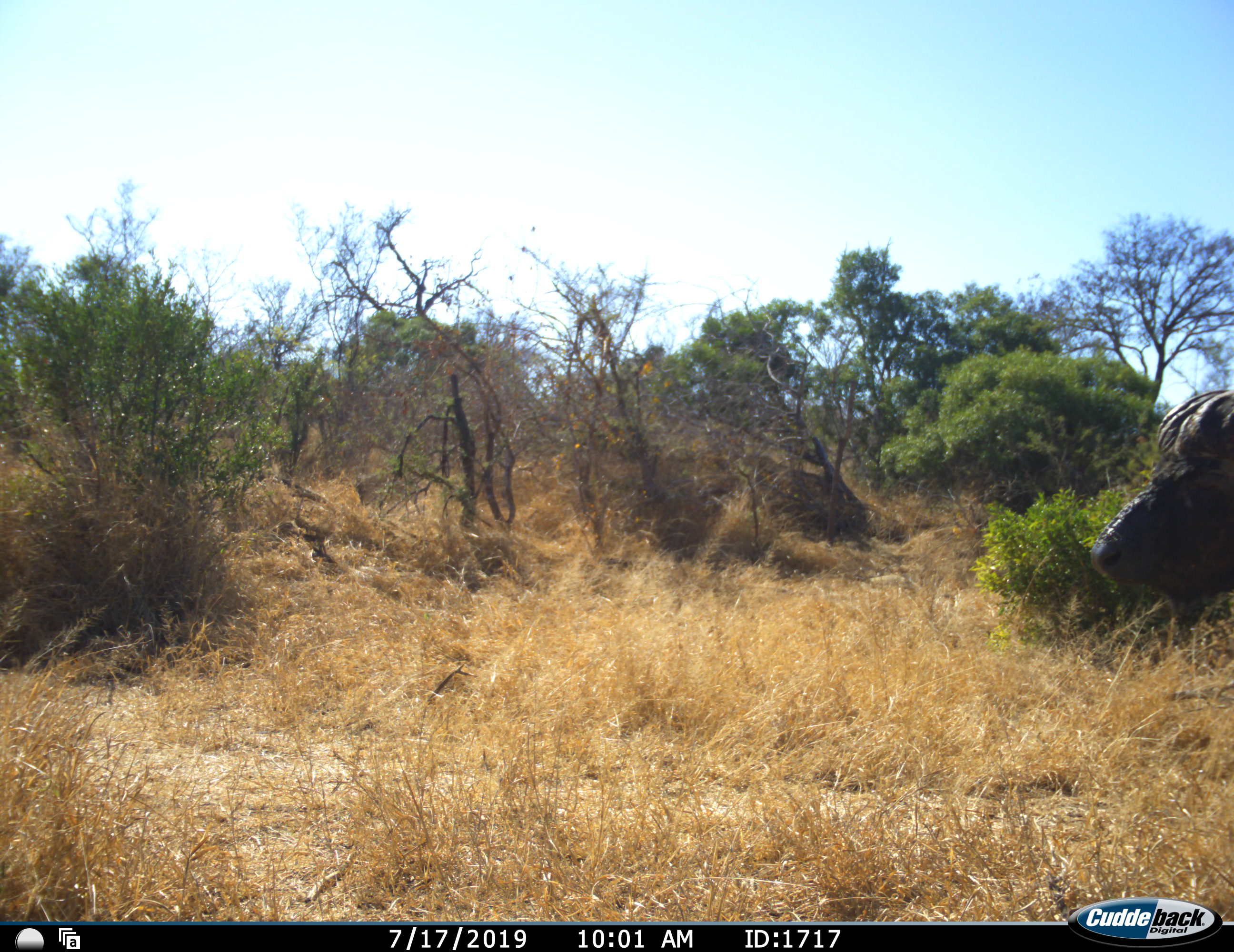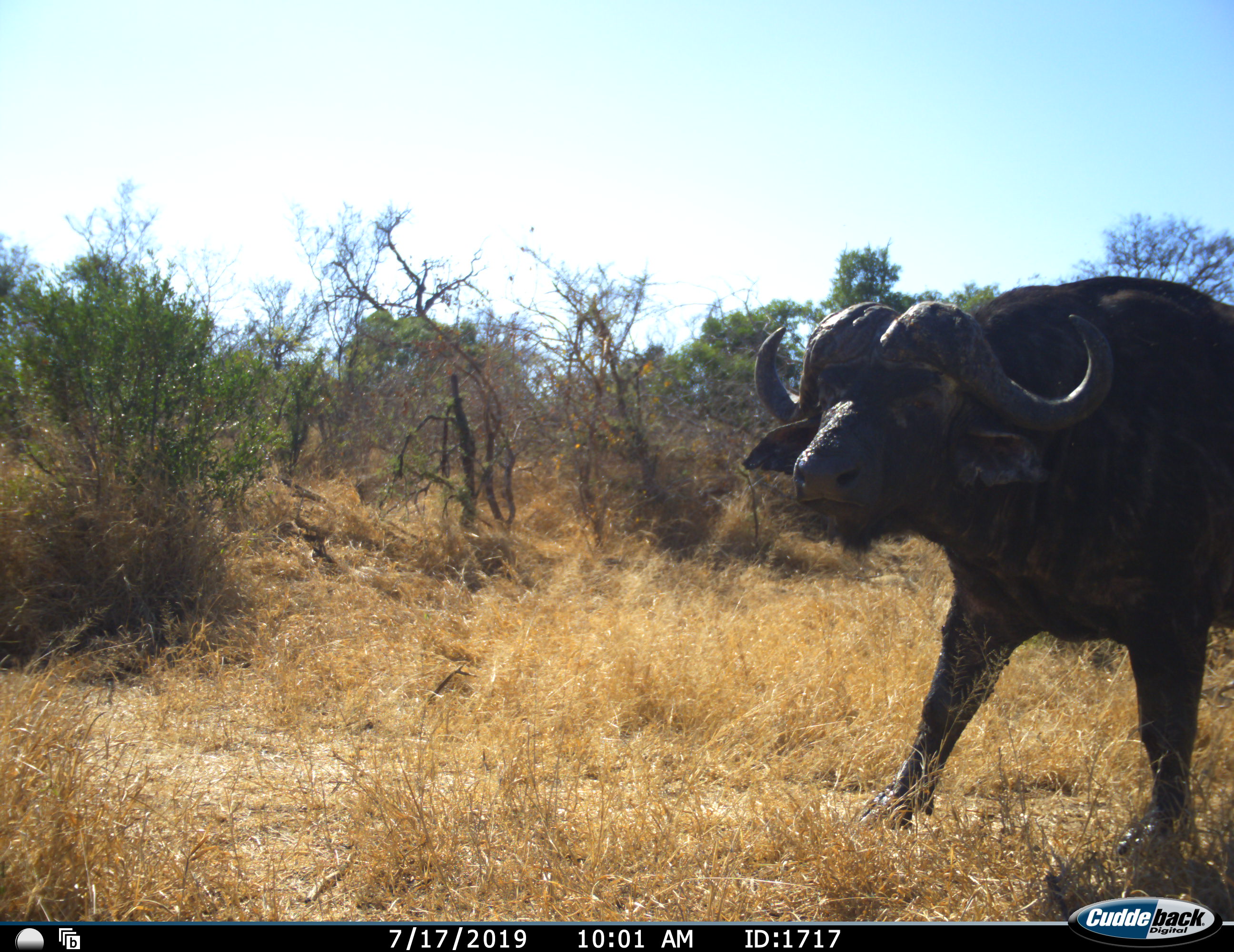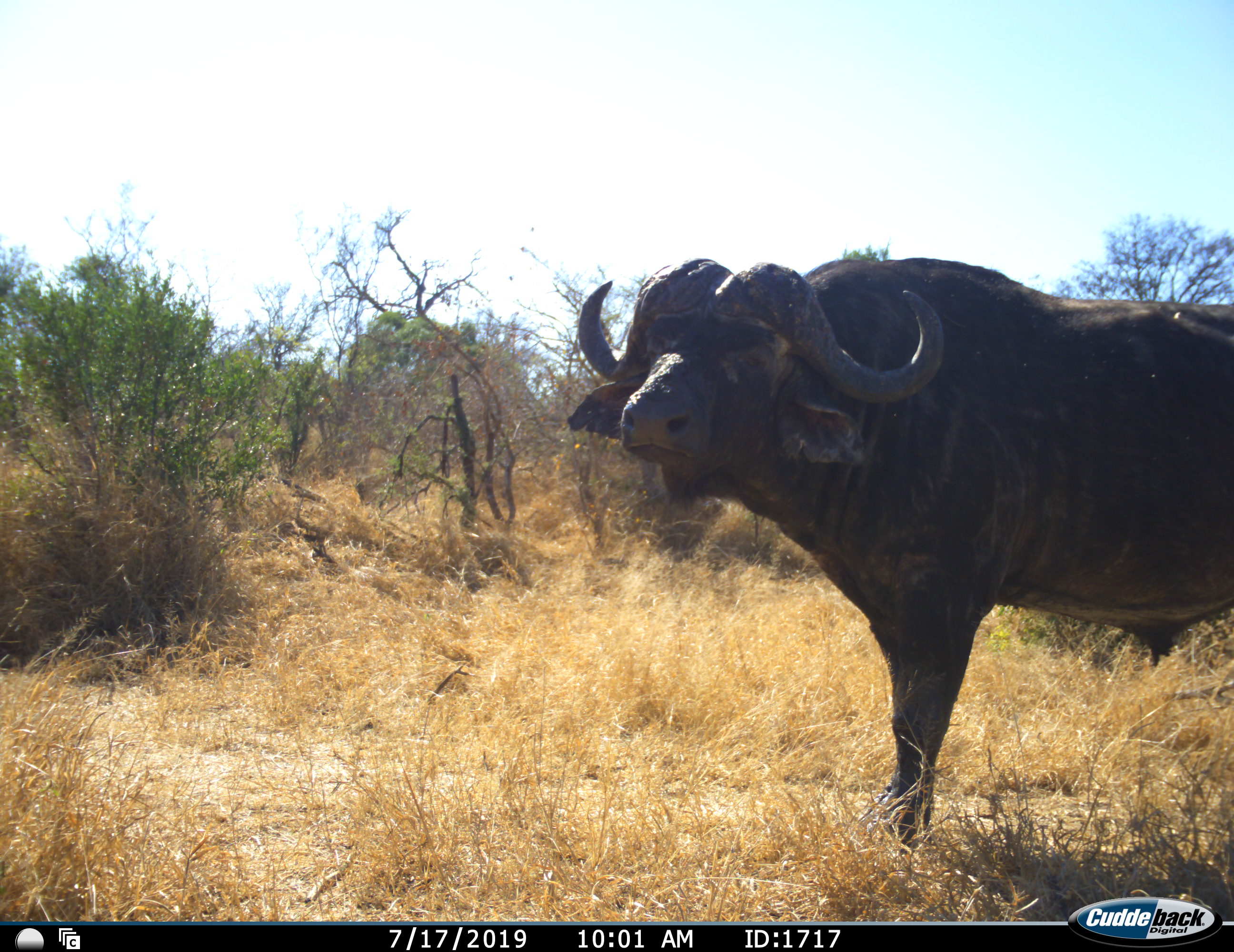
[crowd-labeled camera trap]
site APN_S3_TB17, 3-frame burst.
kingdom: Animalia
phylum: Chordata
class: Mammalia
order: Artiodactyla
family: Bovidae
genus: Syncerus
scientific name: Syncerus caffer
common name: african buffalo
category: buffalo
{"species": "buffalo (african buffalo) (Syncerus caffer)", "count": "1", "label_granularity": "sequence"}